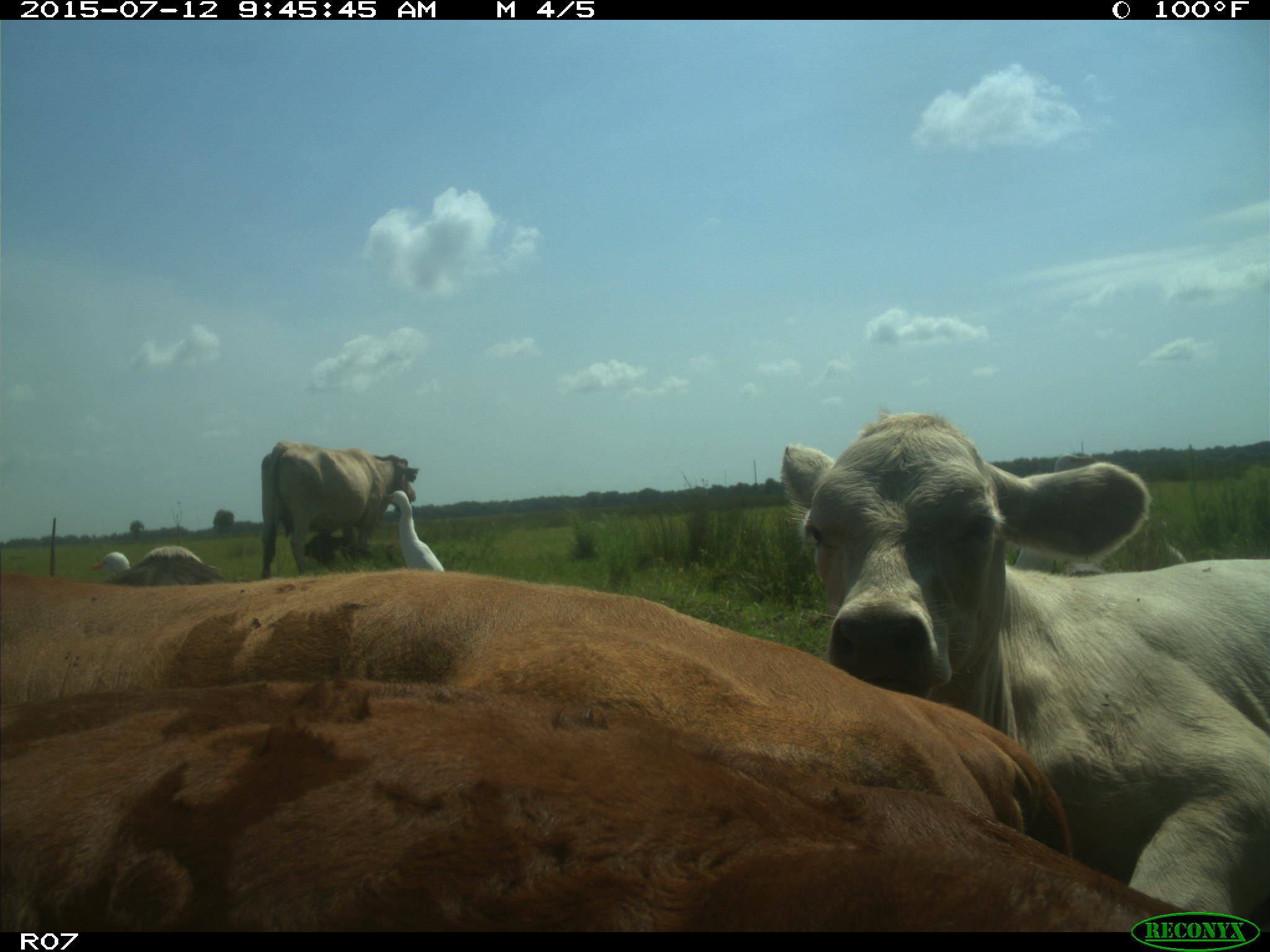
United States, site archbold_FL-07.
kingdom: Animalia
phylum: Chordata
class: Mammalia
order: Artiodactyla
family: Bovidae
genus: Bos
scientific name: Bos taurus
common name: domestic cow